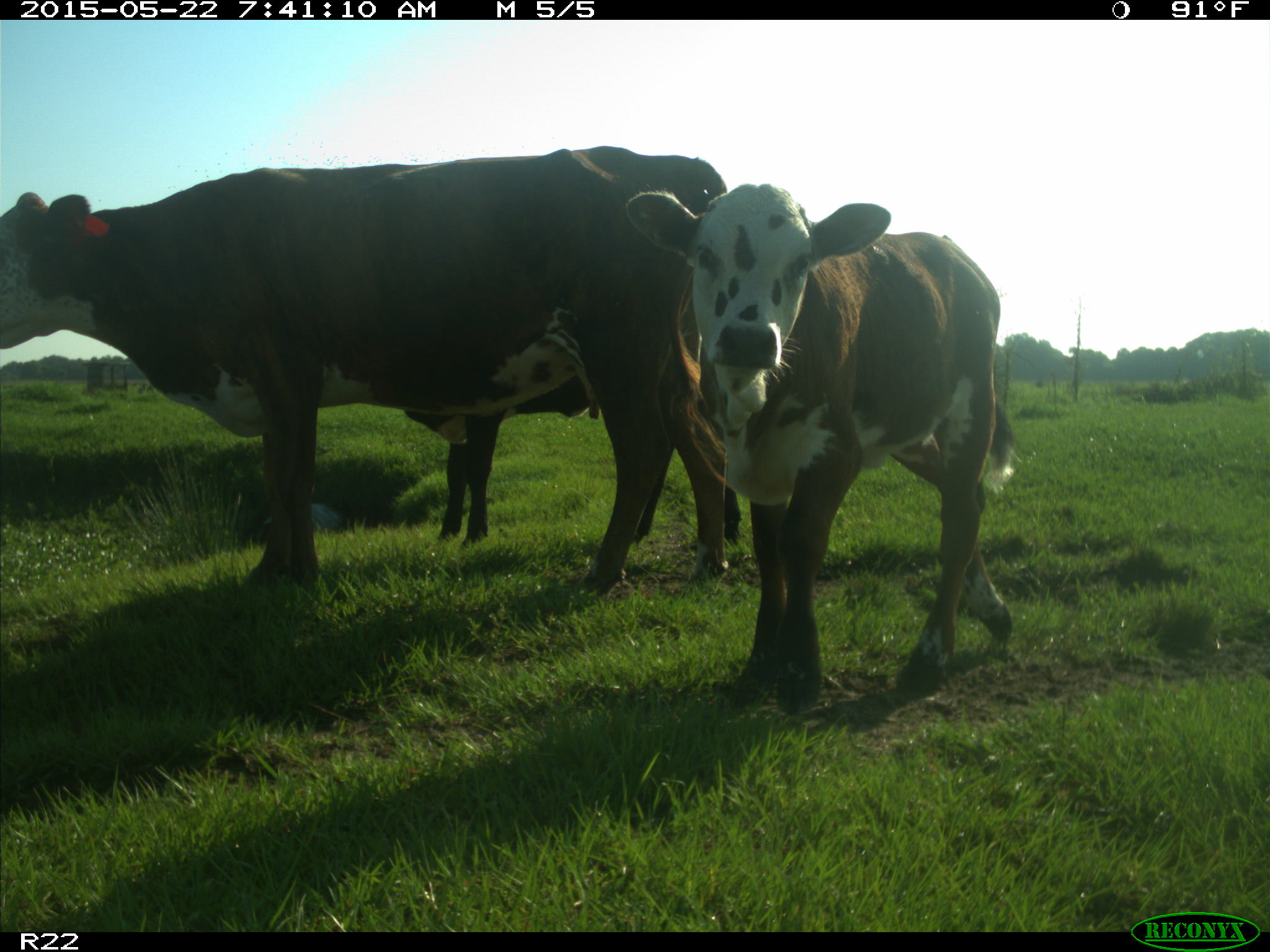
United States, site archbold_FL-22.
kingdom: Animalia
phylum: Chordata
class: Mammalia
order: Artiodactyla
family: Bovidae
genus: Bos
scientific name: Bos taurus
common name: domestic cow